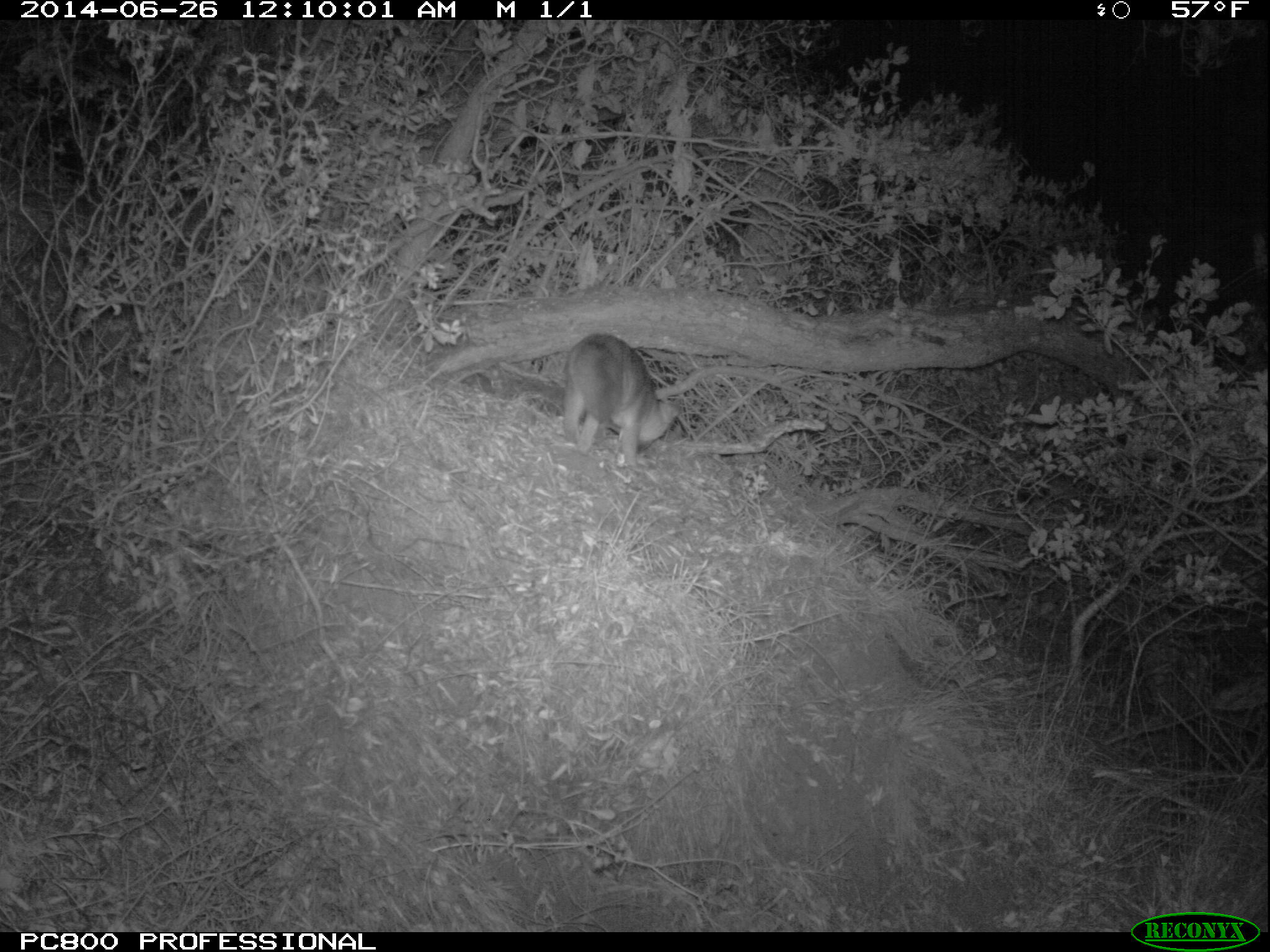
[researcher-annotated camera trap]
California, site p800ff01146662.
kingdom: Animalia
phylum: Chordata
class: Mammalia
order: Carnivora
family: Canidae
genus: Urocyon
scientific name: Urocyon littoralis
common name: island fox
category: fox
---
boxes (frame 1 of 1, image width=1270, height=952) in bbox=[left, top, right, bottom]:
fox: bbox=[561, 332, 681, 468]